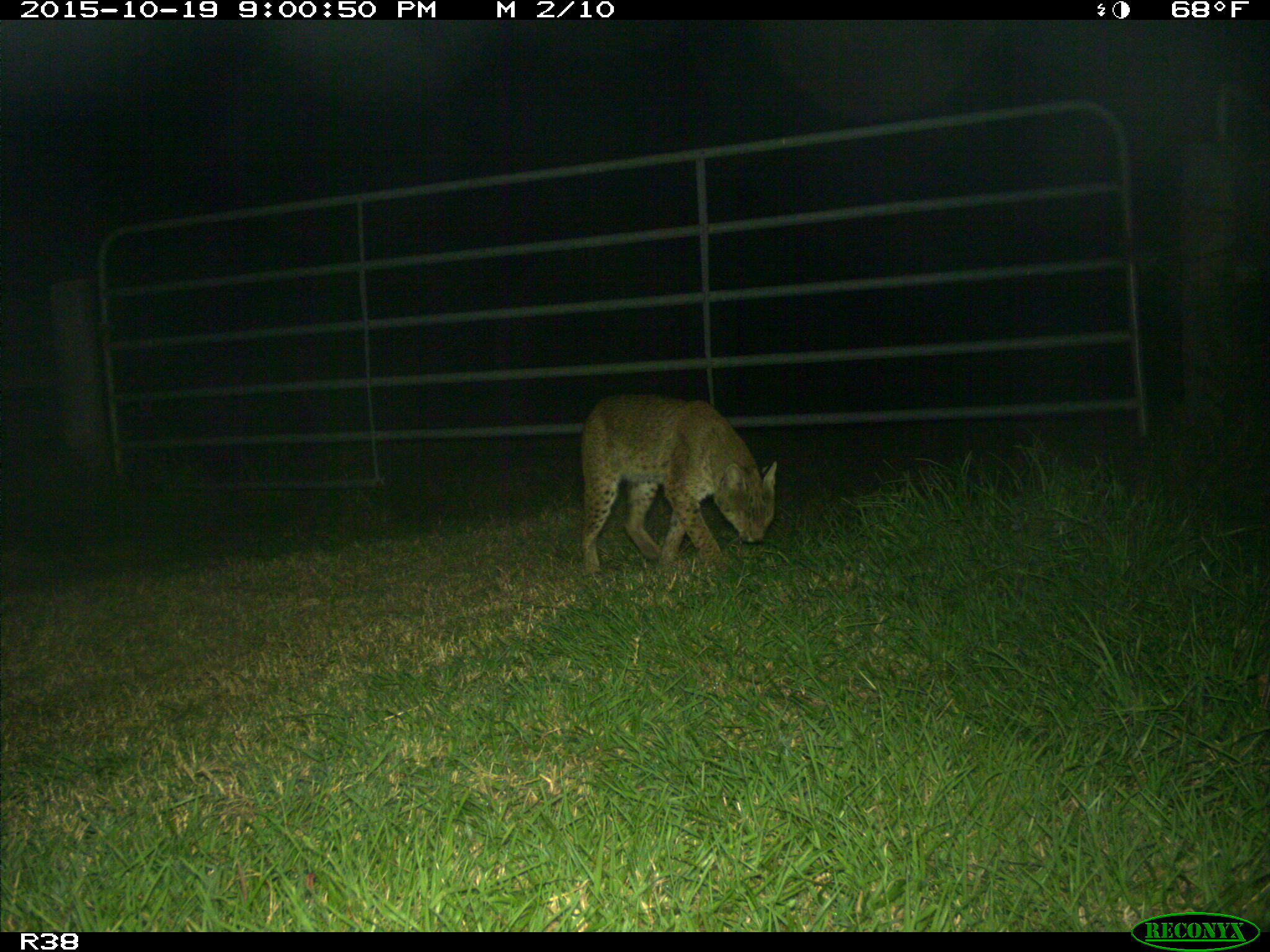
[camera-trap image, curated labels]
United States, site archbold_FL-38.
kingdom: Animalia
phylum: Chordata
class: Mammalia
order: Carnivora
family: Felidae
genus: Lynx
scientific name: Lynx rufus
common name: bobcat